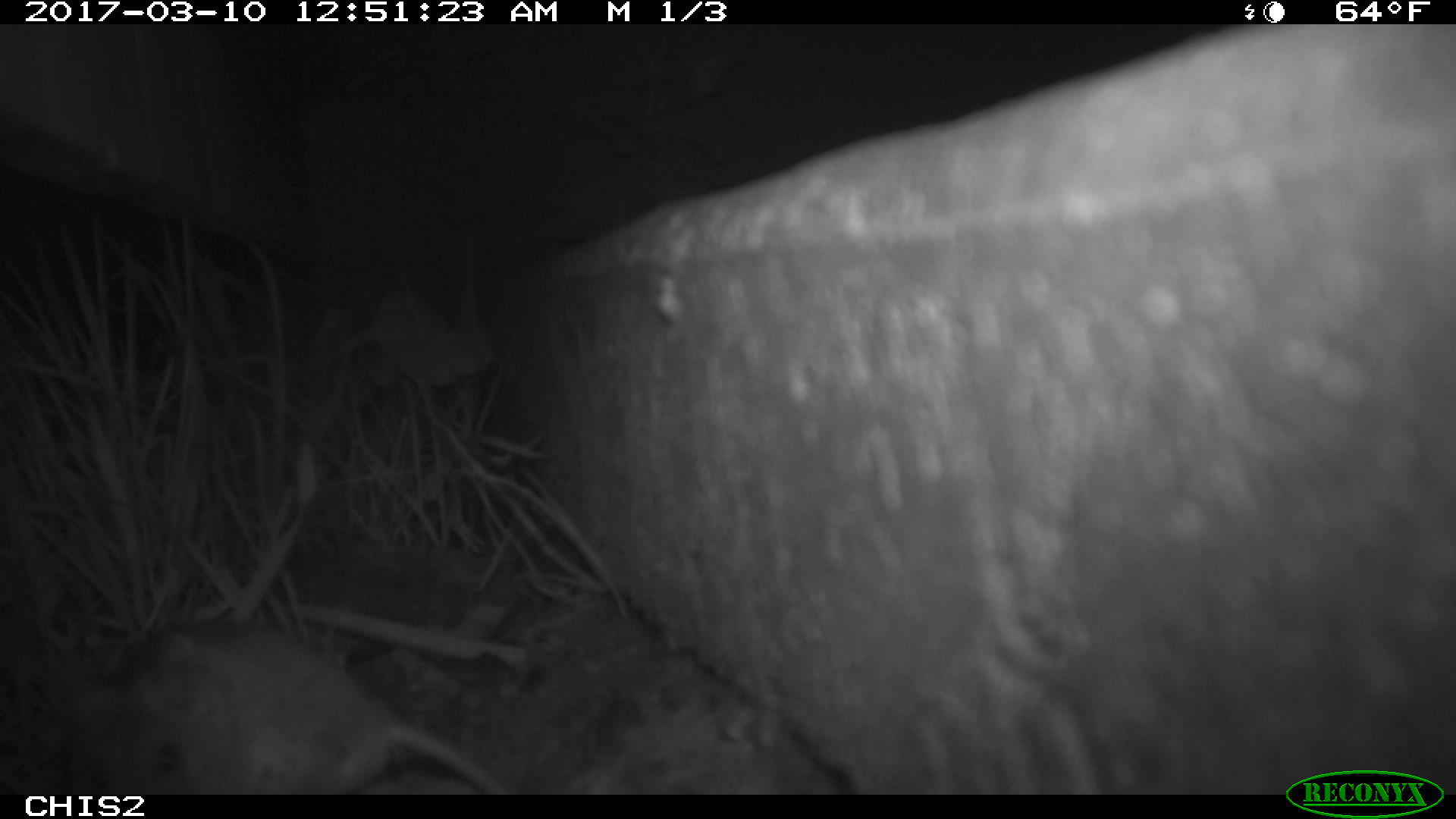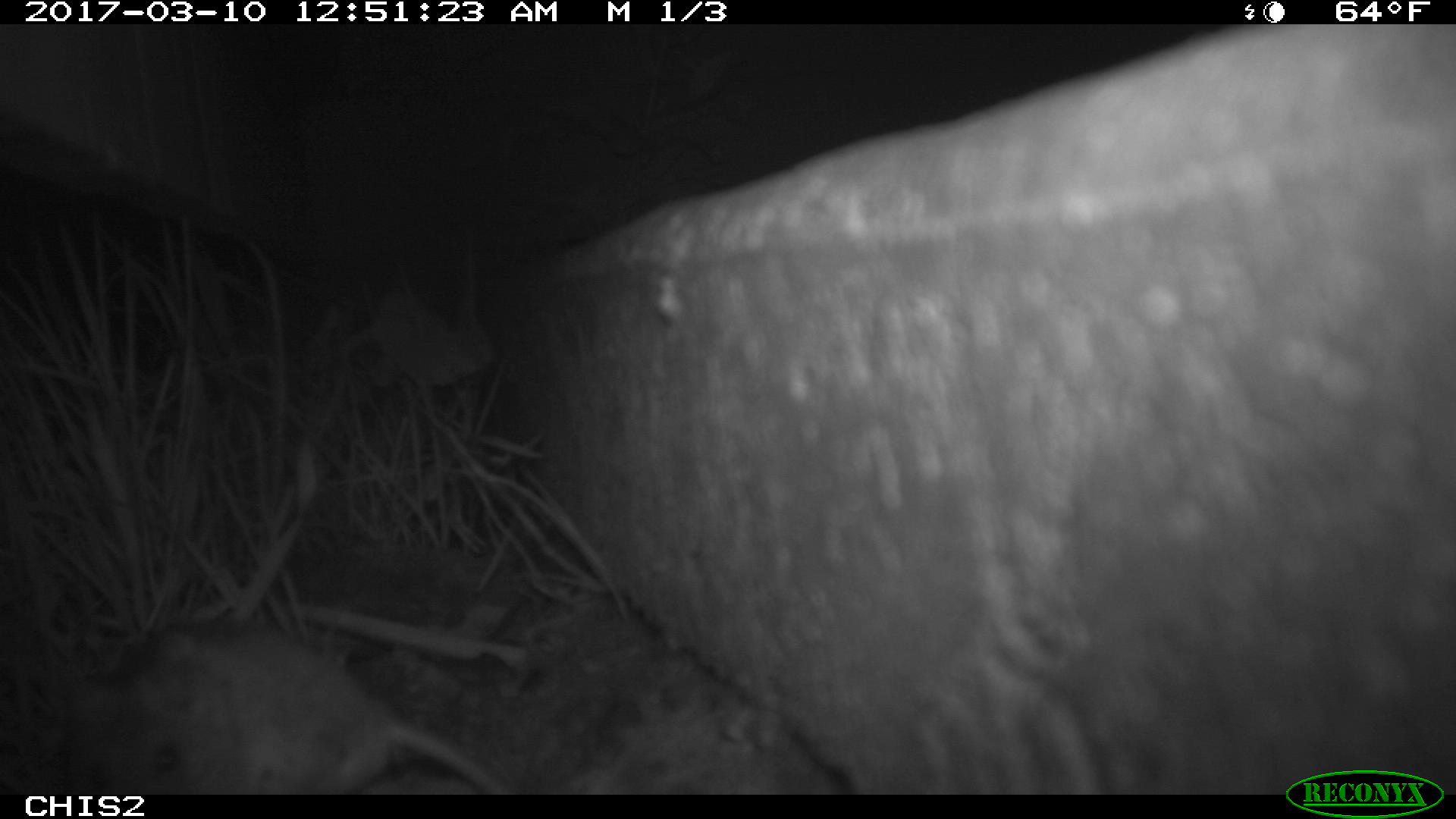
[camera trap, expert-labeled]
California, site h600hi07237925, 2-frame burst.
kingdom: Animalia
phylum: Chordata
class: Mammalia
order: Rodentia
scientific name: Rodentia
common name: rodent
Rodent (Rodentia).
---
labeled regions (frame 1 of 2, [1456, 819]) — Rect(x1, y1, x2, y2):
rodent: Rect(78, 628, 500, 791)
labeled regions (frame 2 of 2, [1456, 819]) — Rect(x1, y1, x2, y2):
rodent: Rect(70, 630, 505, 792)